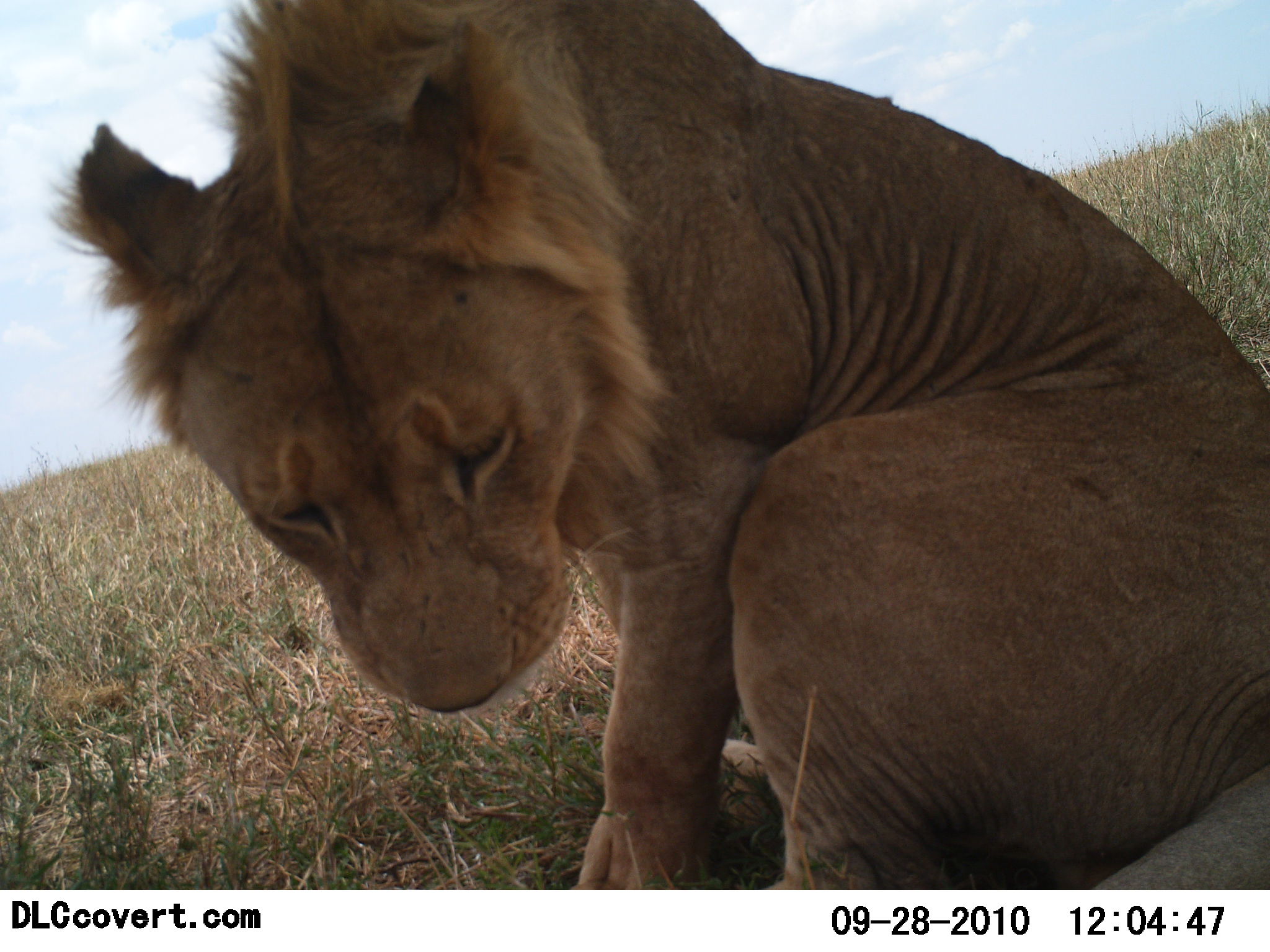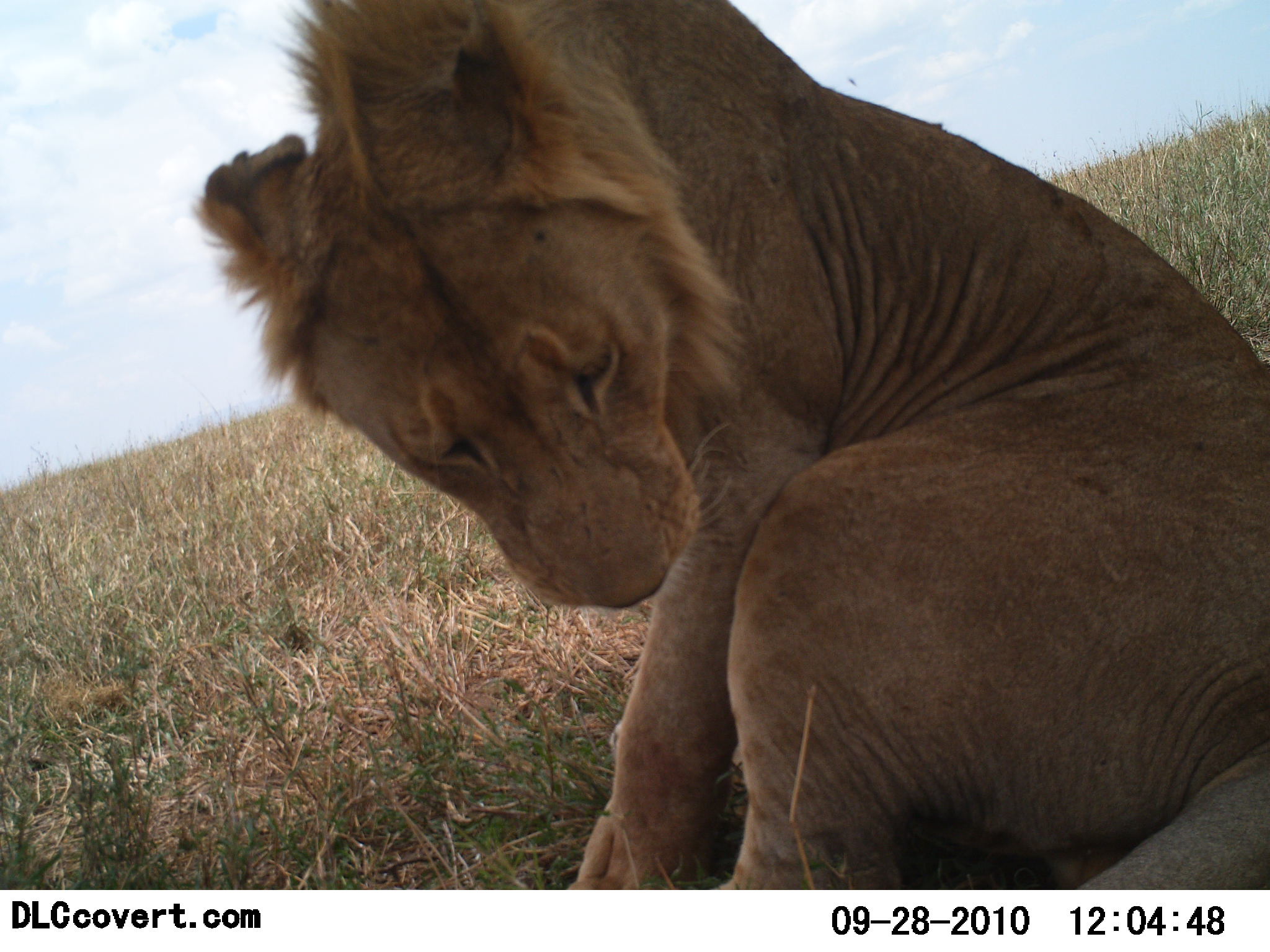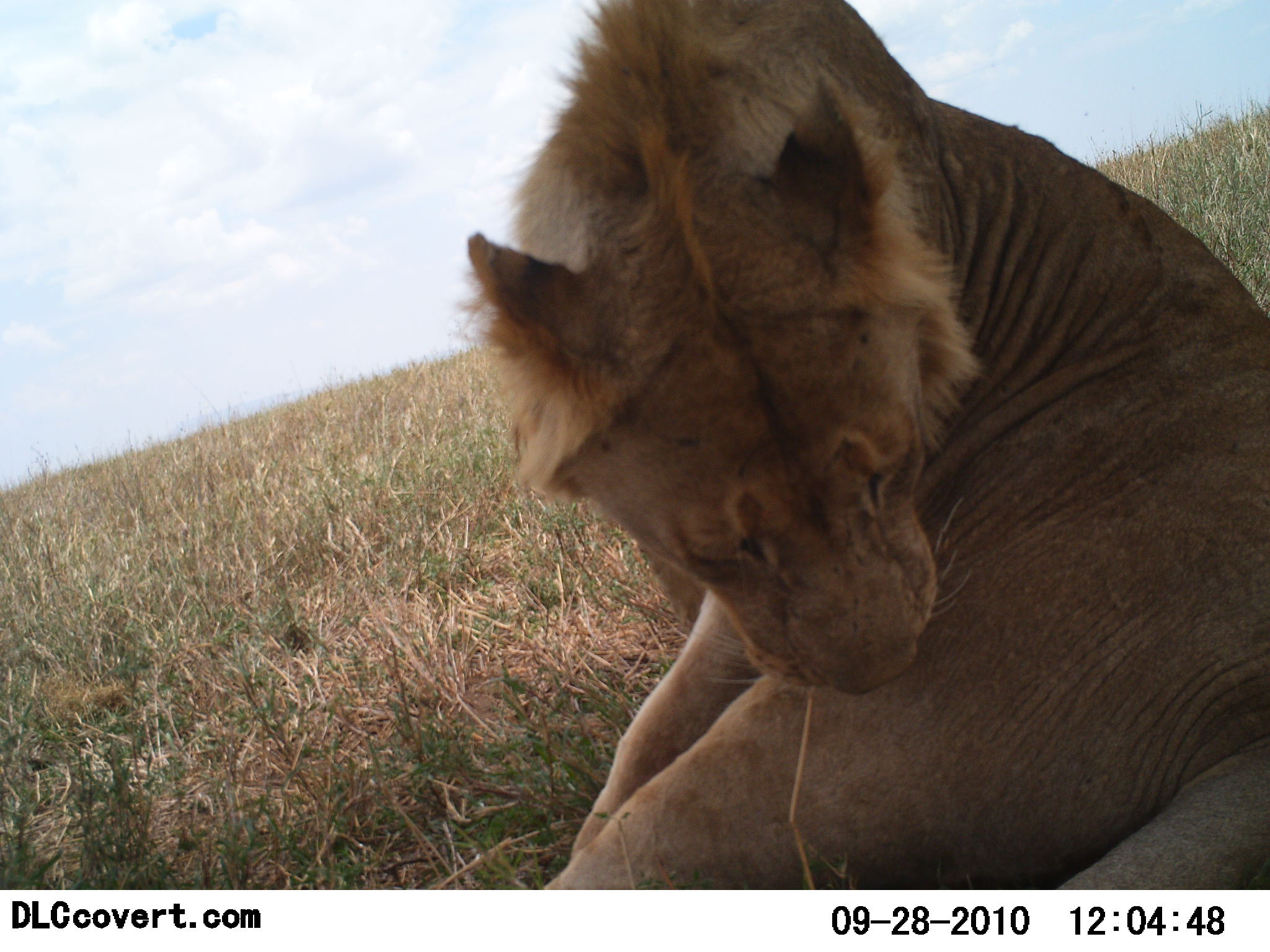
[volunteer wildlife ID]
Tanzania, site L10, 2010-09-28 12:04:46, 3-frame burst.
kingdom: Animalia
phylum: Chordata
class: Mammalia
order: Carnivora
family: Felidae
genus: Panthera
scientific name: Panthera leo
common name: lion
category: lionmale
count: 1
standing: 0%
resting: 86%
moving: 14%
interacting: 0%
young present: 14%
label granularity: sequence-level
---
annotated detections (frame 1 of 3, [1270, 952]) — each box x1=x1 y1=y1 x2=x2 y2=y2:
animal: x1=43 y1=0 x2=1269 y2=889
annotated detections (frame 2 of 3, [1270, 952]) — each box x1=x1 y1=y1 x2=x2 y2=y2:
animal: x1=192 y1=0 x2=1269 y2=888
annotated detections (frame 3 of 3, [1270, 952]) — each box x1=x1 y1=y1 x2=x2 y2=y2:
animal: x1=450 y1=0 x2=1270 y2=891